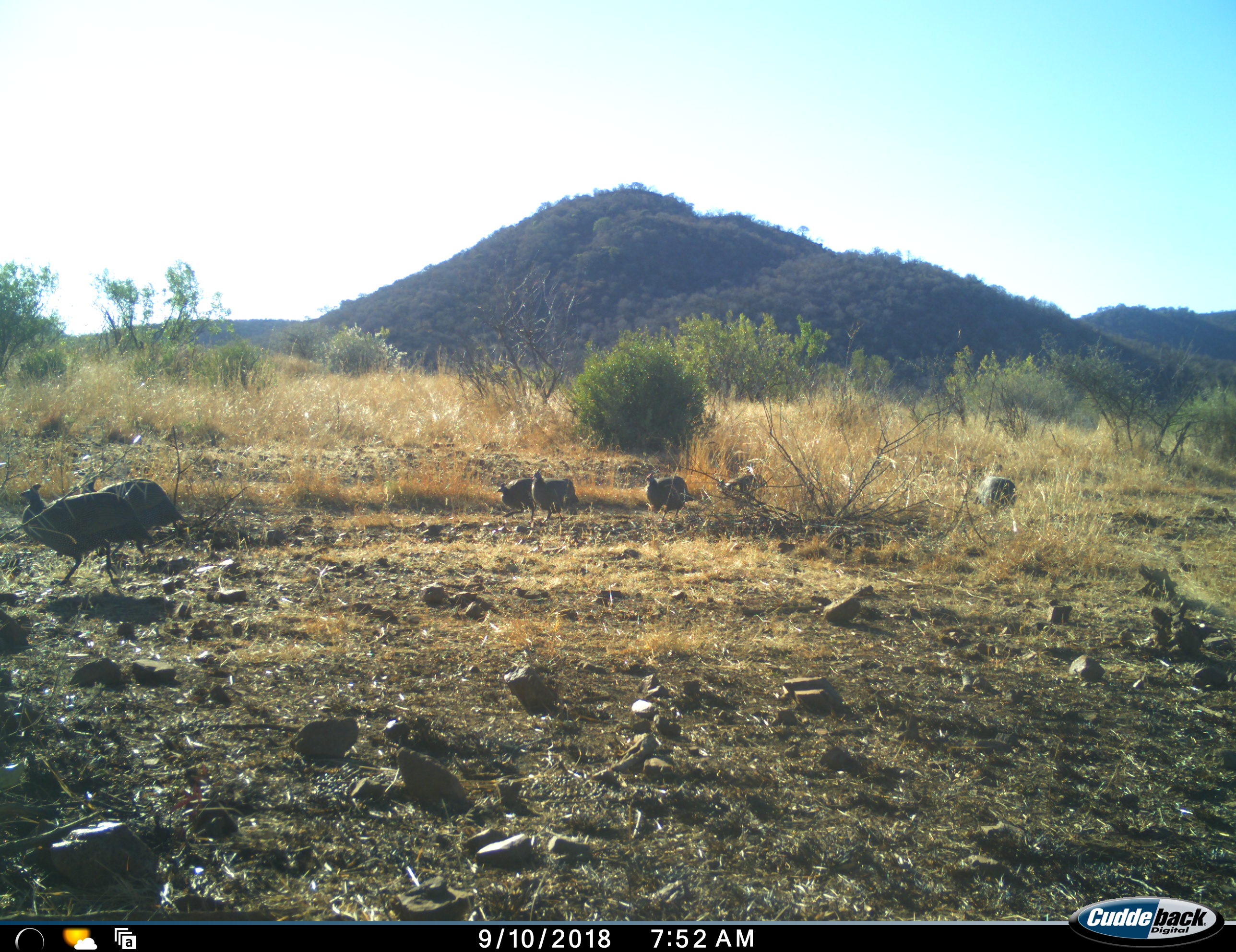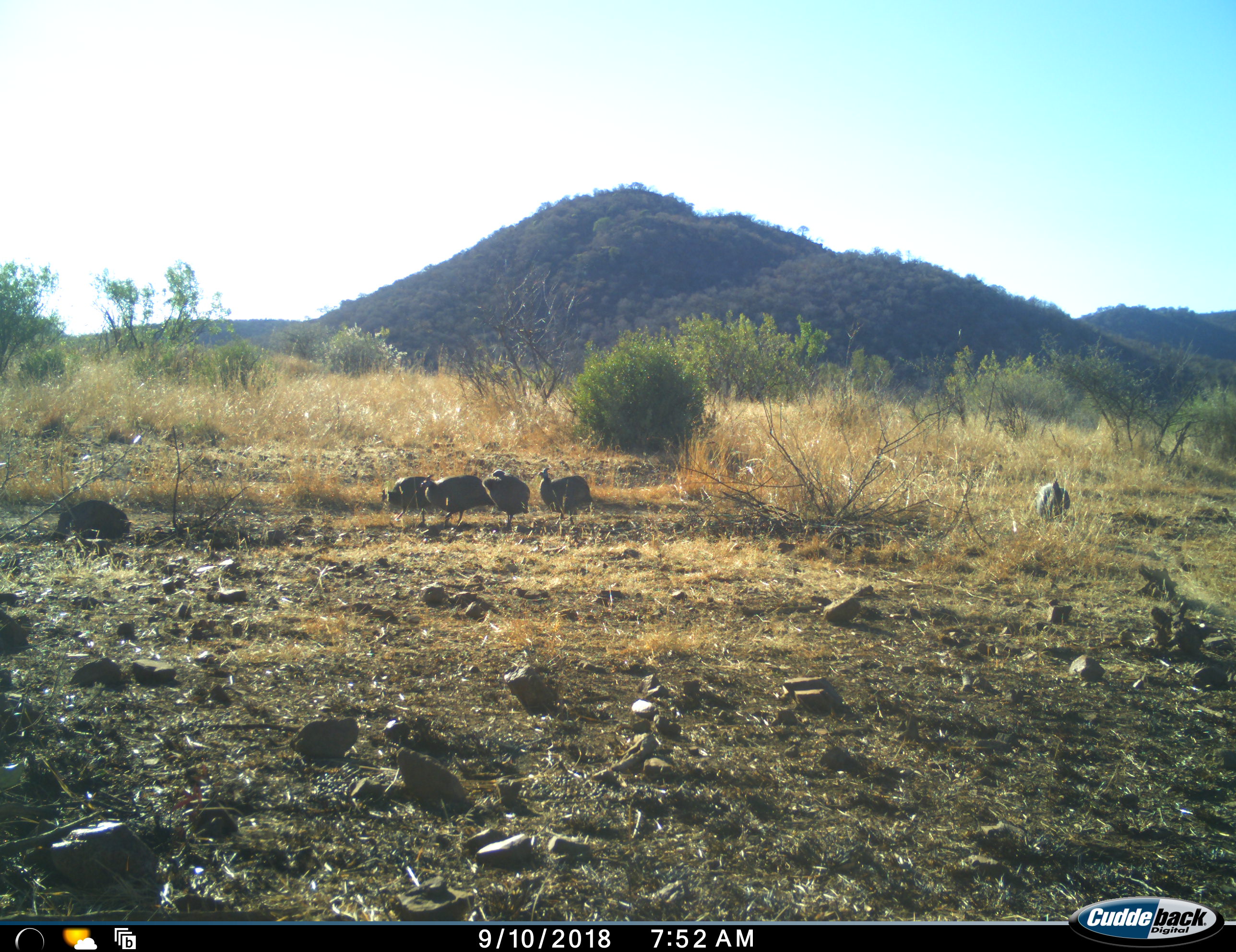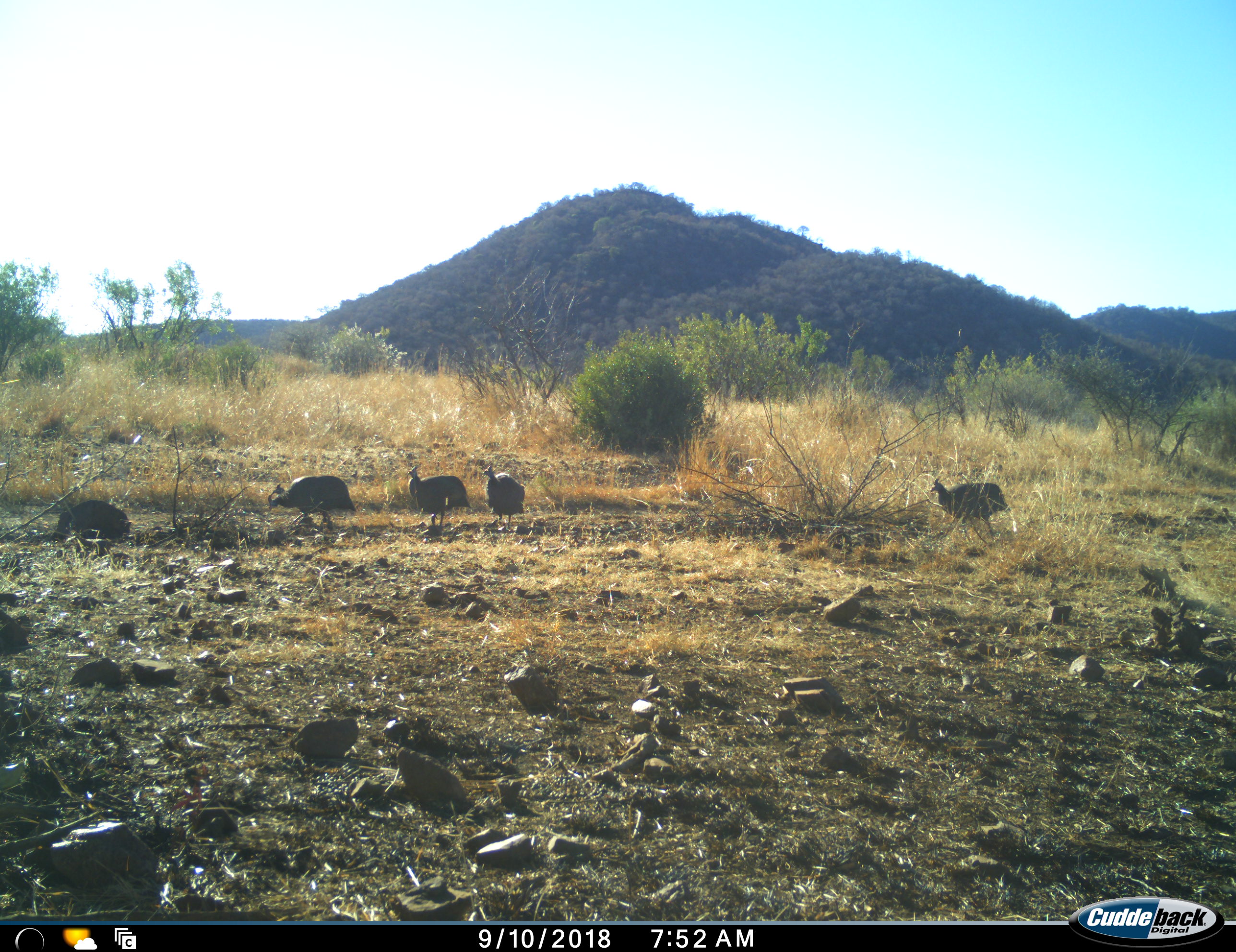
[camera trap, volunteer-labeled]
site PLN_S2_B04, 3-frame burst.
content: unidentified animal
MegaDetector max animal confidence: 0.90